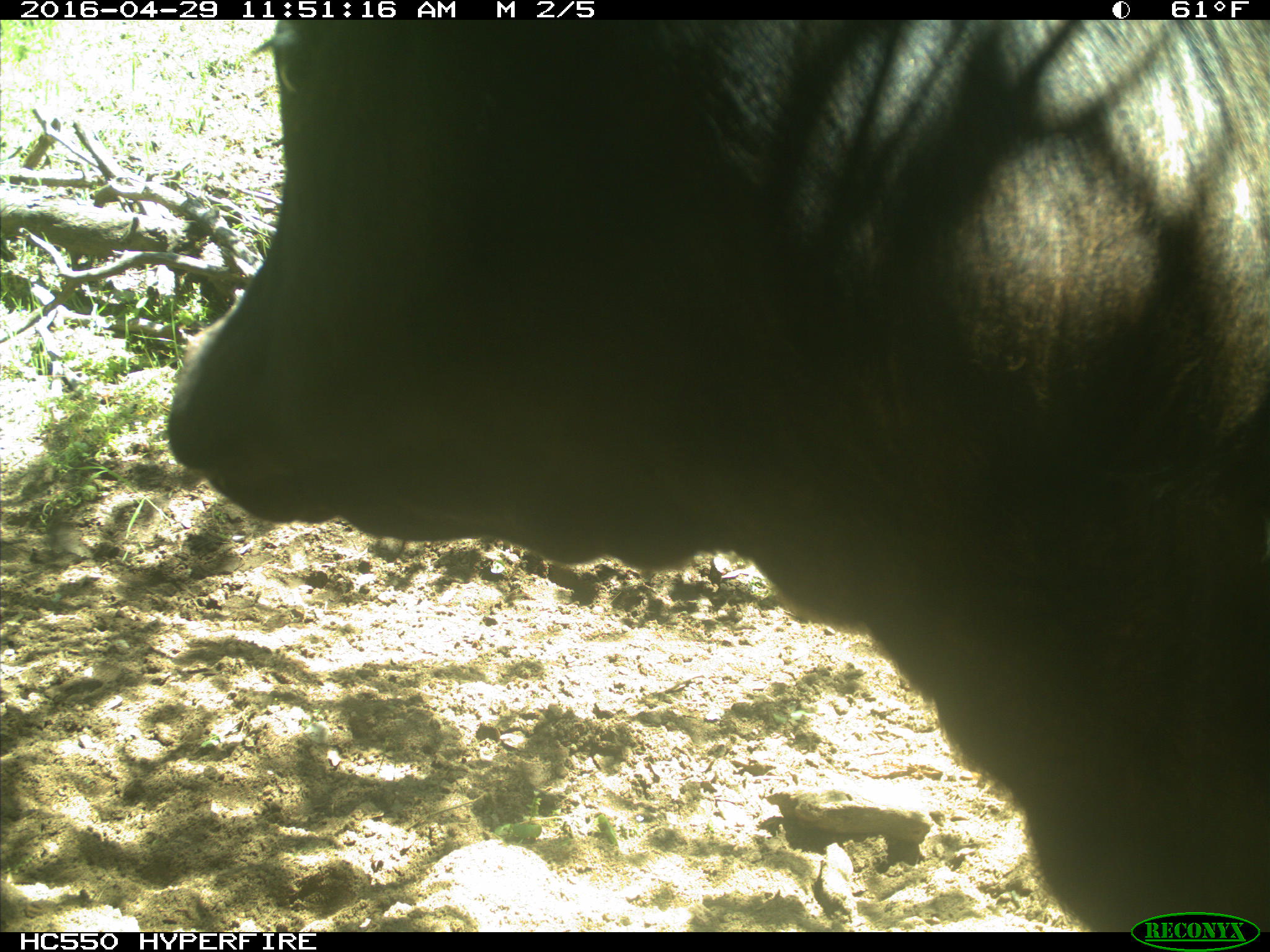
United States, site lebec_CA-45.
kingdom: Animalia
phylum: Chordata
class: Mammalia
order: Artiodactyla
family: Bovidae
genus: Bos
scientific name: Bos taurus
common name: domestic cow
Bos taurus (domestic cow).